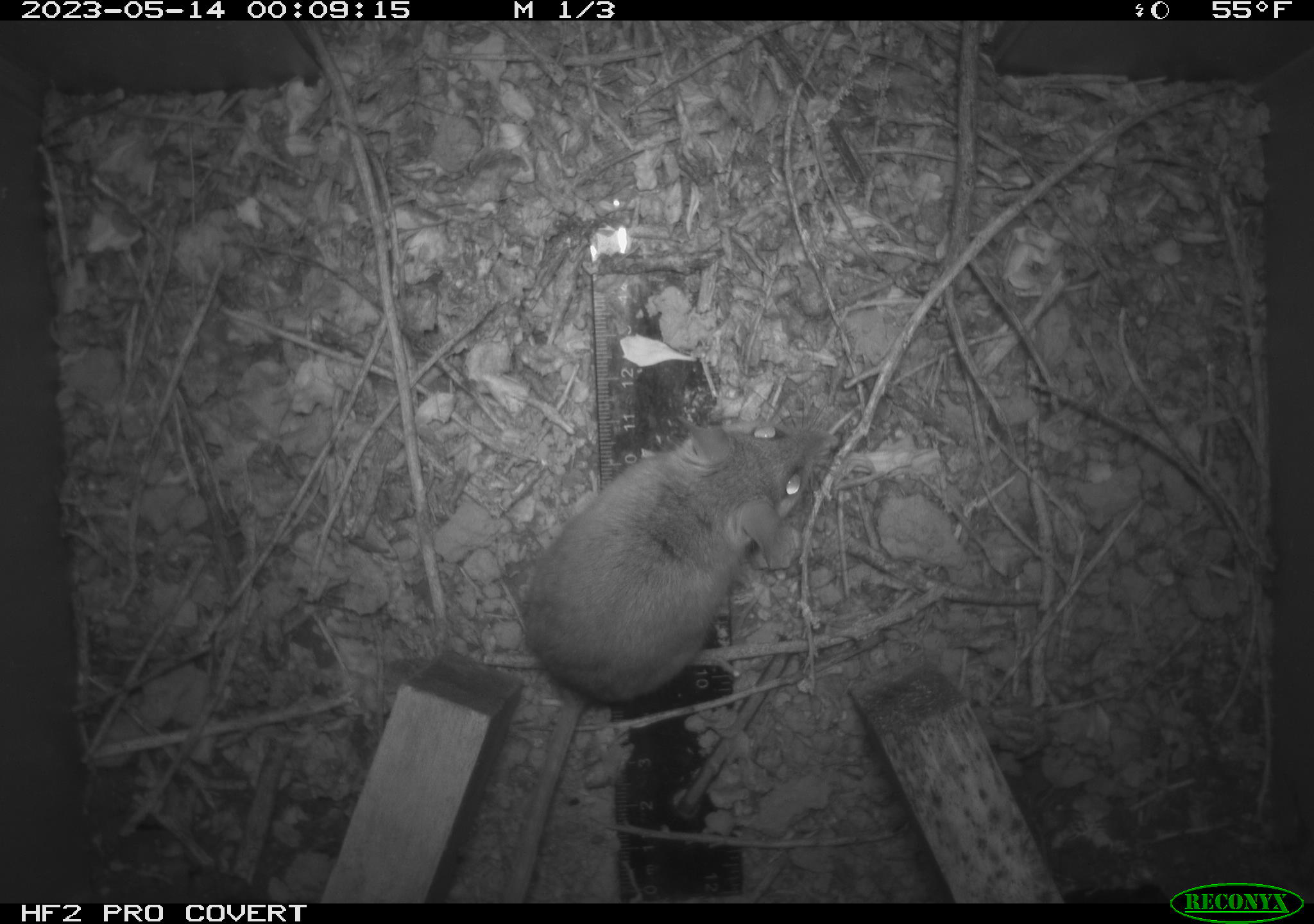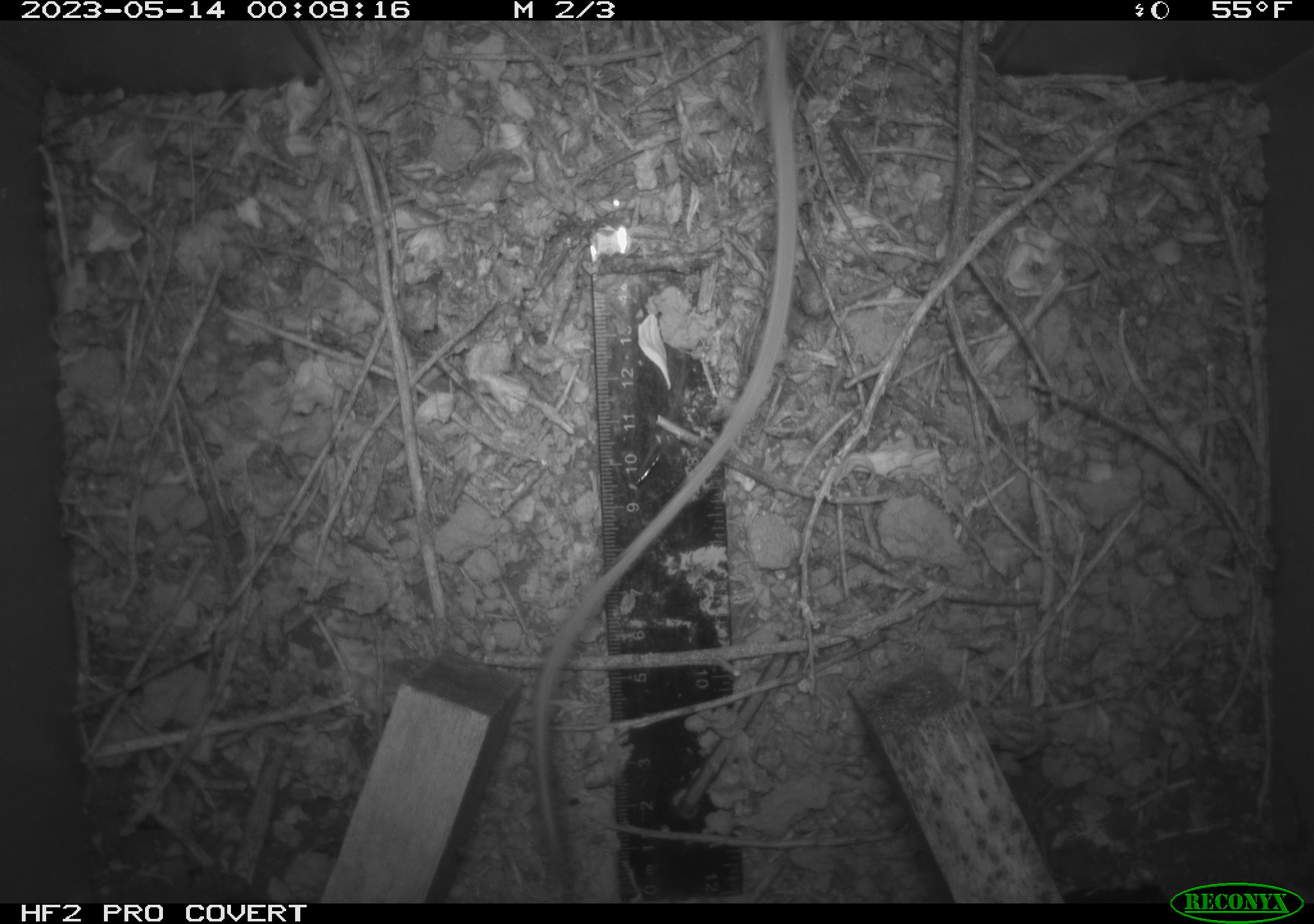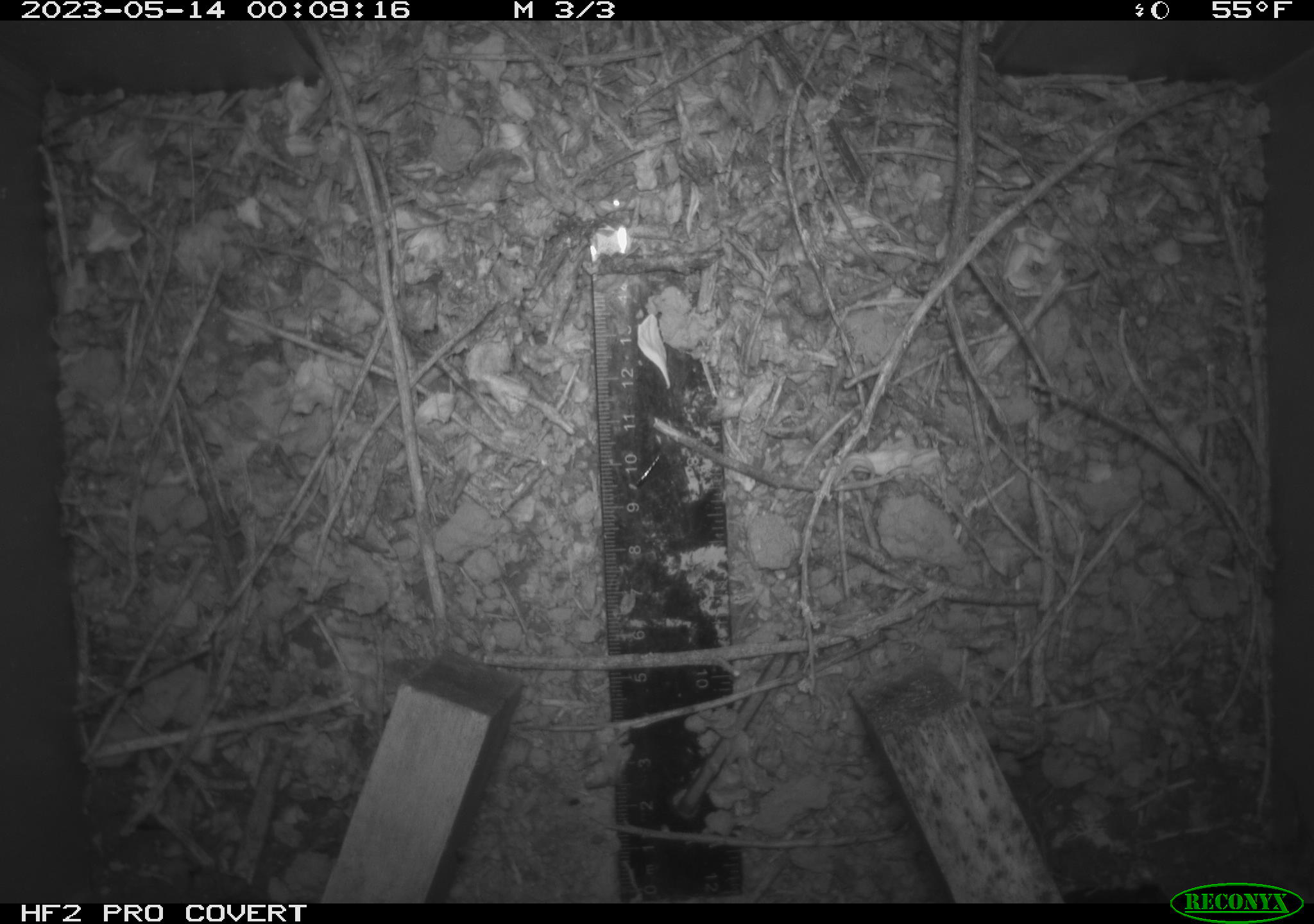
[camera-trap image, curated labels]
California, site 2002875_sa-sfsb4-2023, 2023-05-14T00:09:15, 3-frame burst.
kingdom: Animalia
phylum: Chordata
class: Mammalia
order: Rodentia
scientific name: Rodentia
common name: mouse species